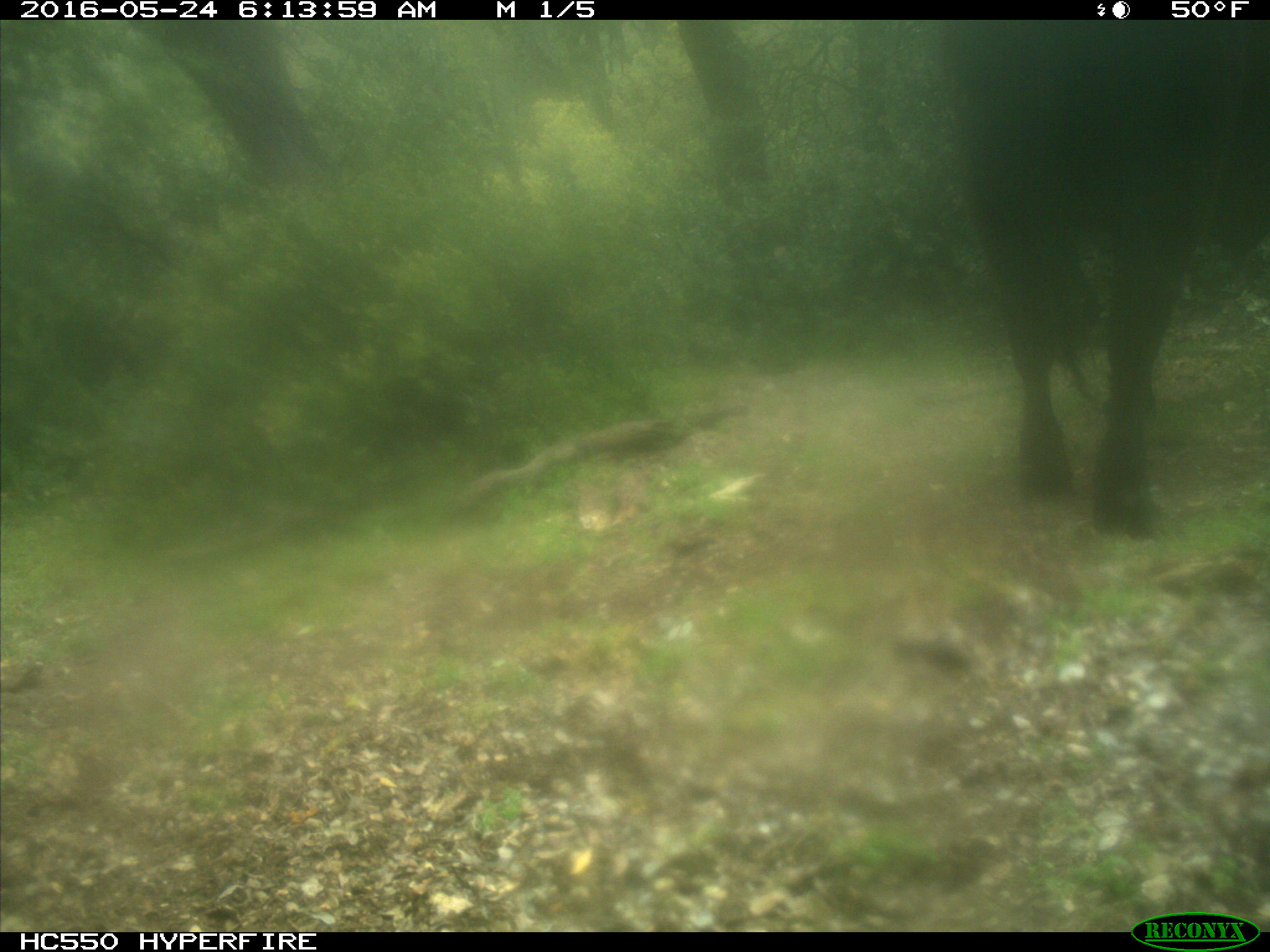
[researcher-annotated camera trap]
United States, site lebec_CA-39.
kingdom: Animalia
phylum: Chordata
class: Mammalia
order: Artiodactyla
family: Bovidae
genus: Bos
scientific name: Bos taurus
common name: domestic cow